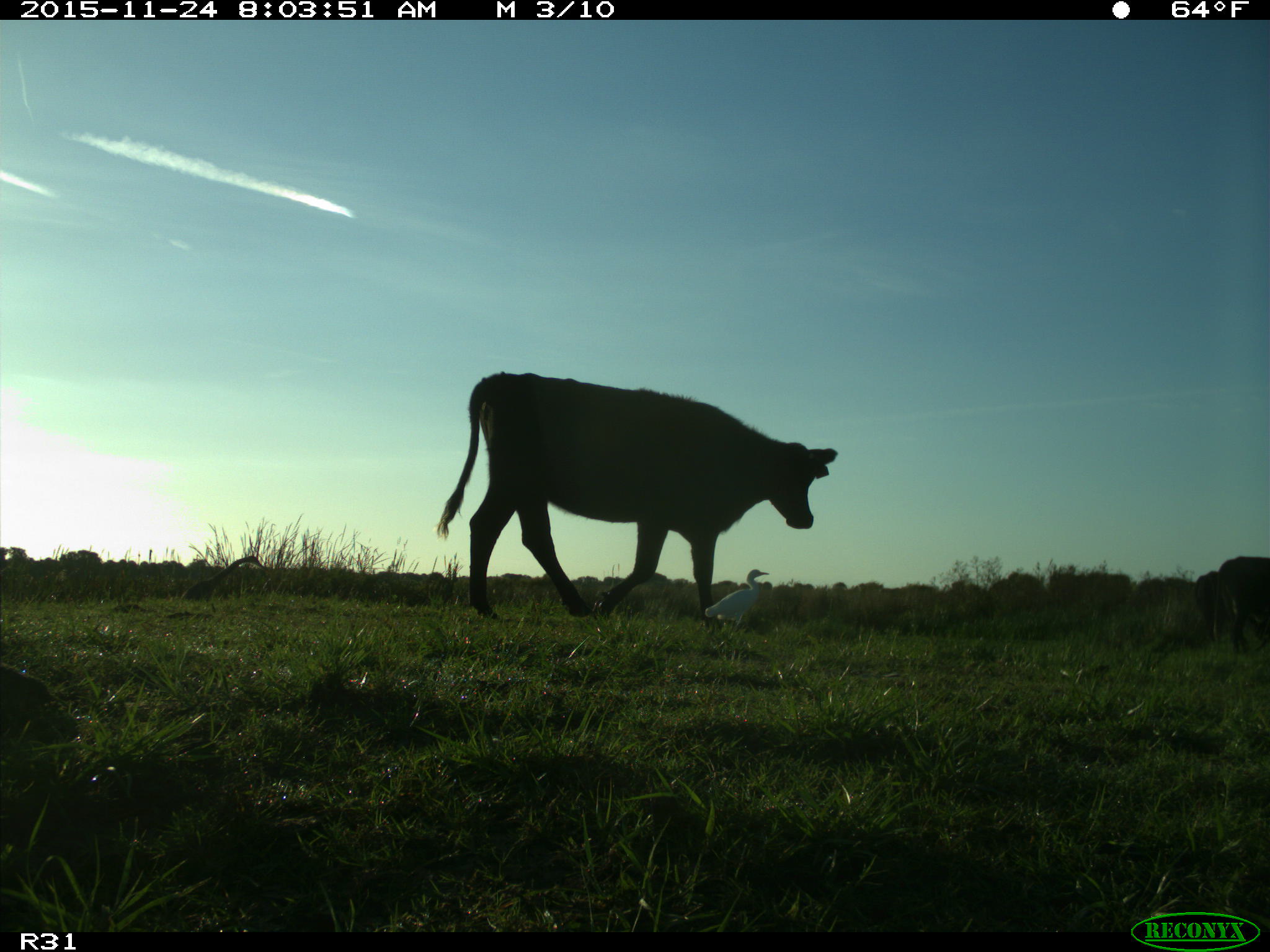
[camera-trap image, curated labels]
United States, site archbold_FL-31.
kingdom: Animalia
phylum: Chordata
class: Mammalia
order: Artiodactyla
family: Bovidae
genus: Bos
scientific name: Bos taurus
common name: domestic cow